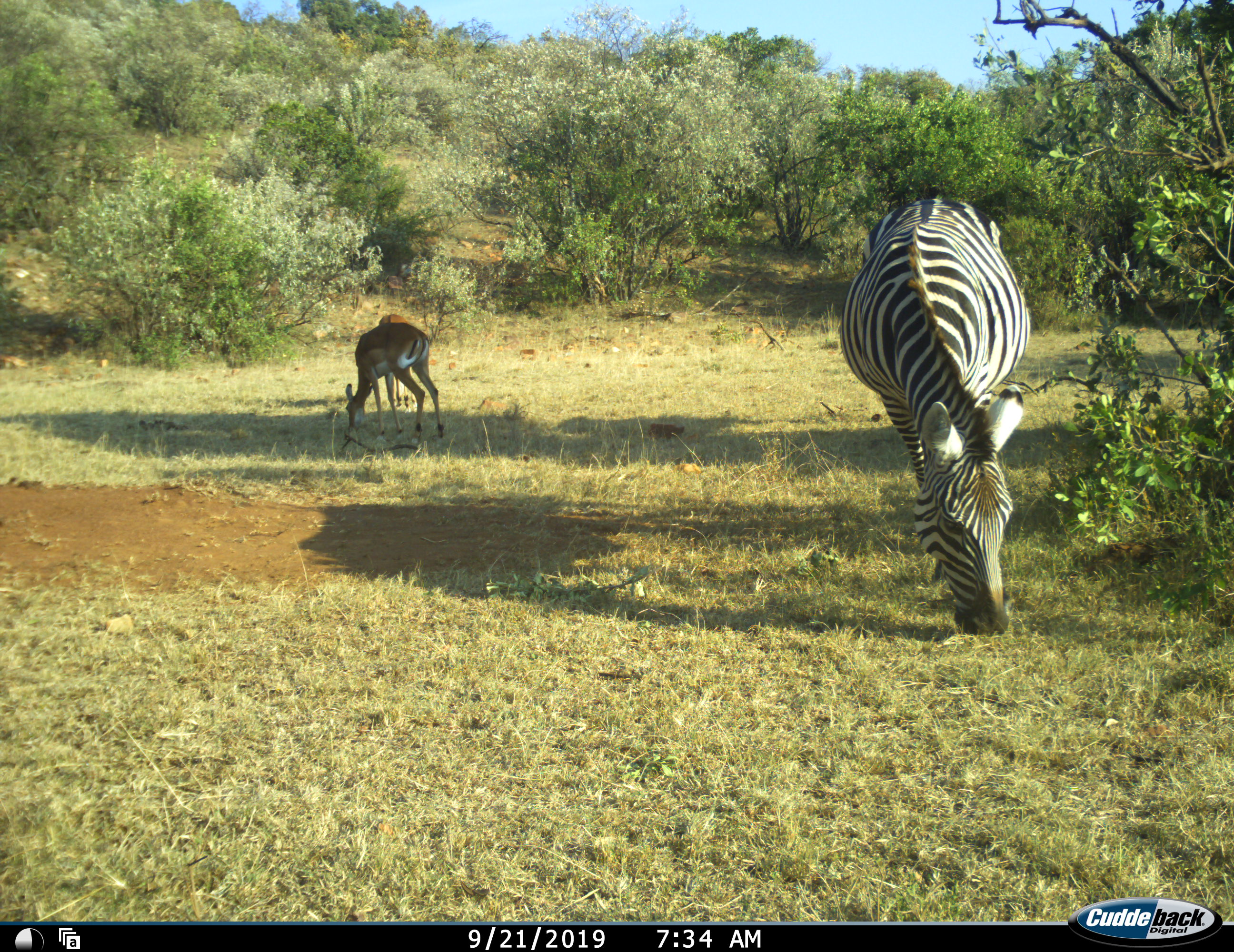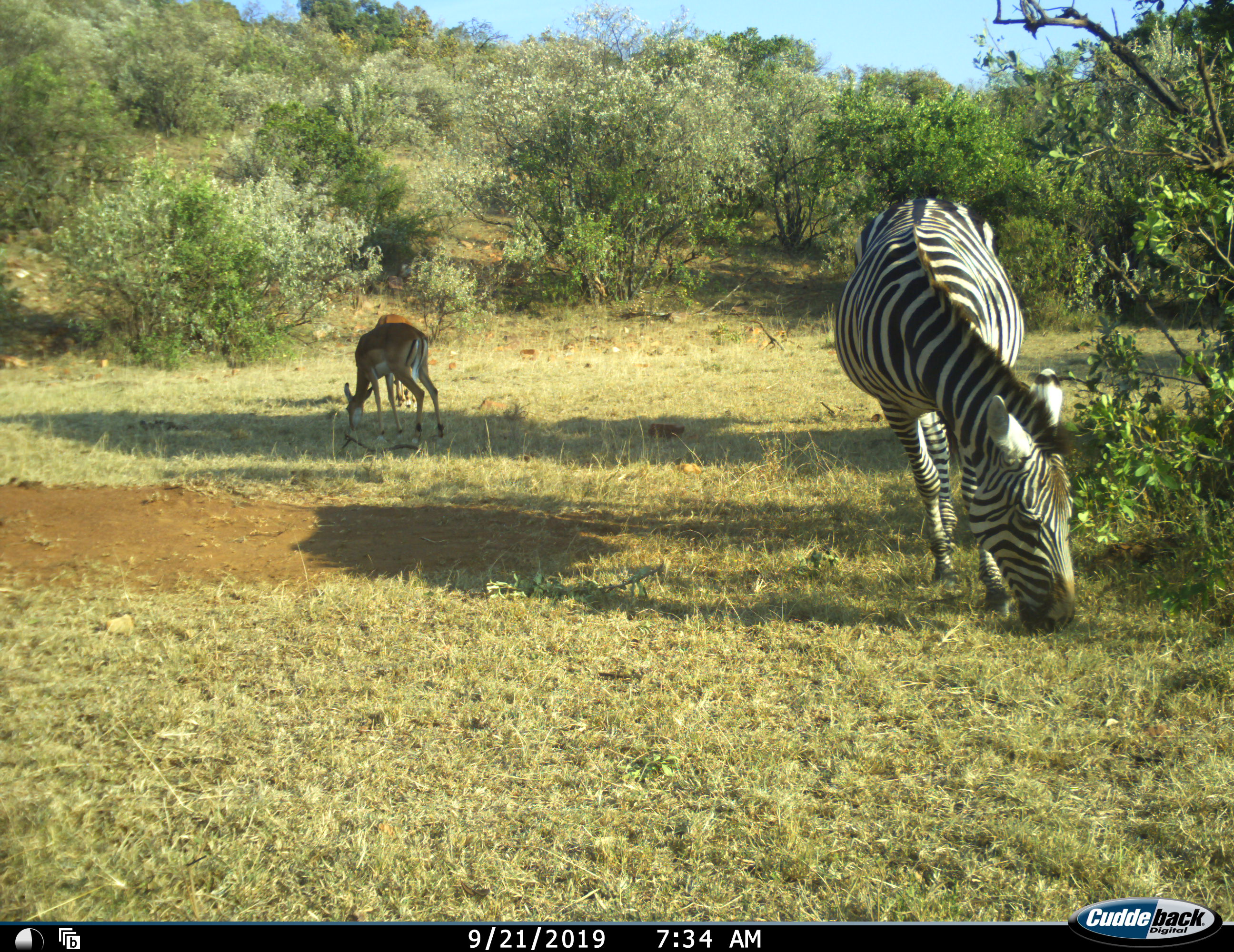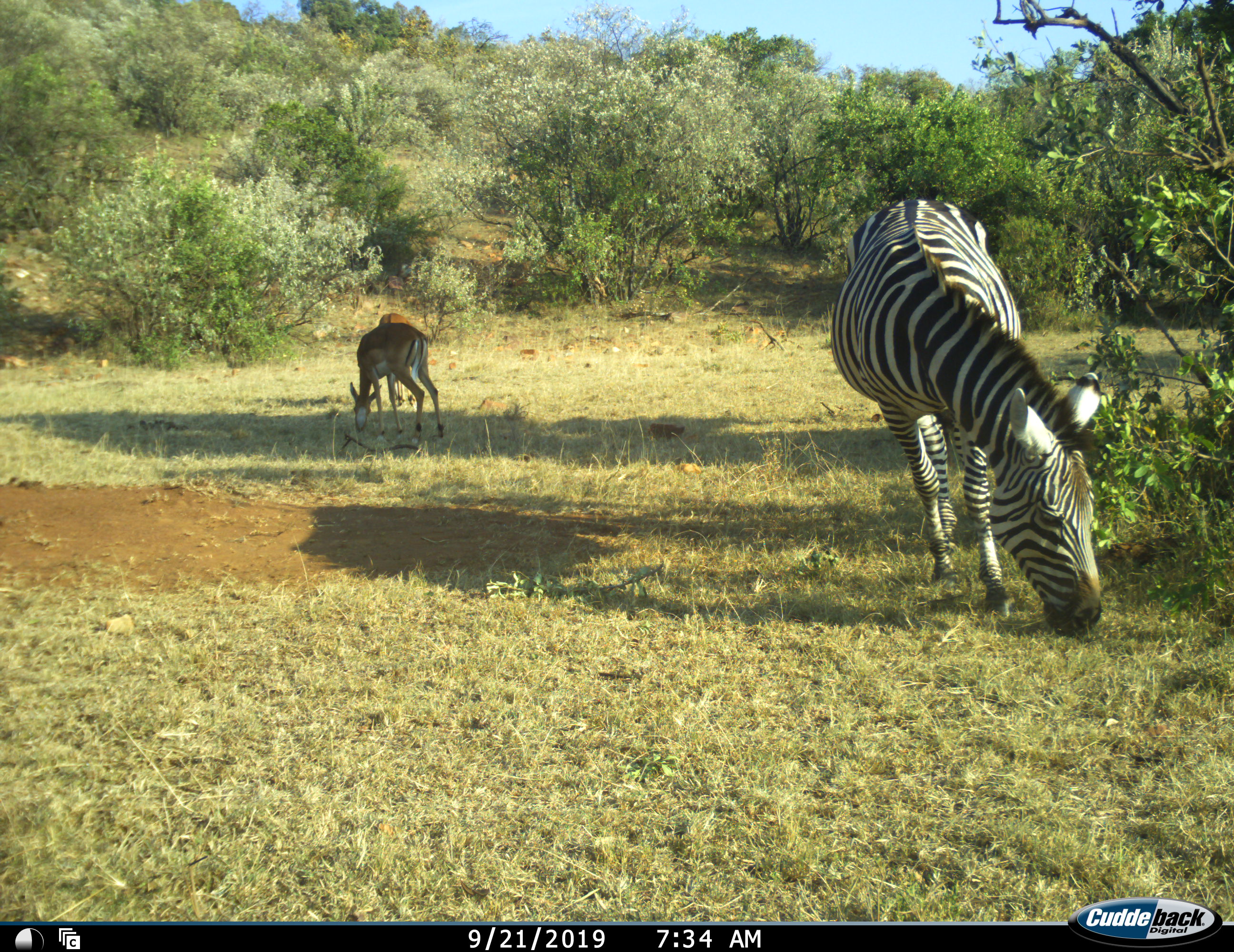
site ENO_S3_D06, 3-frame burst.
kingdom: Animalia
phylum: Chordata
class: Mammalia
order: Artiodactyla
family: Bovidae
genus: Aepyceros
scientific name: Aepyceros melampus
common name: impala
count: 2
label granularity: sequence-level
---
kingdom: Animalia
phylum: Chordata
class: Mammalia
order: Perissodactyla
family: Equidae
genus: Equus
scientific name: Equus quagga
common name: plains zebra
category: zebraplains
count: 1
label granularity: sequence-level